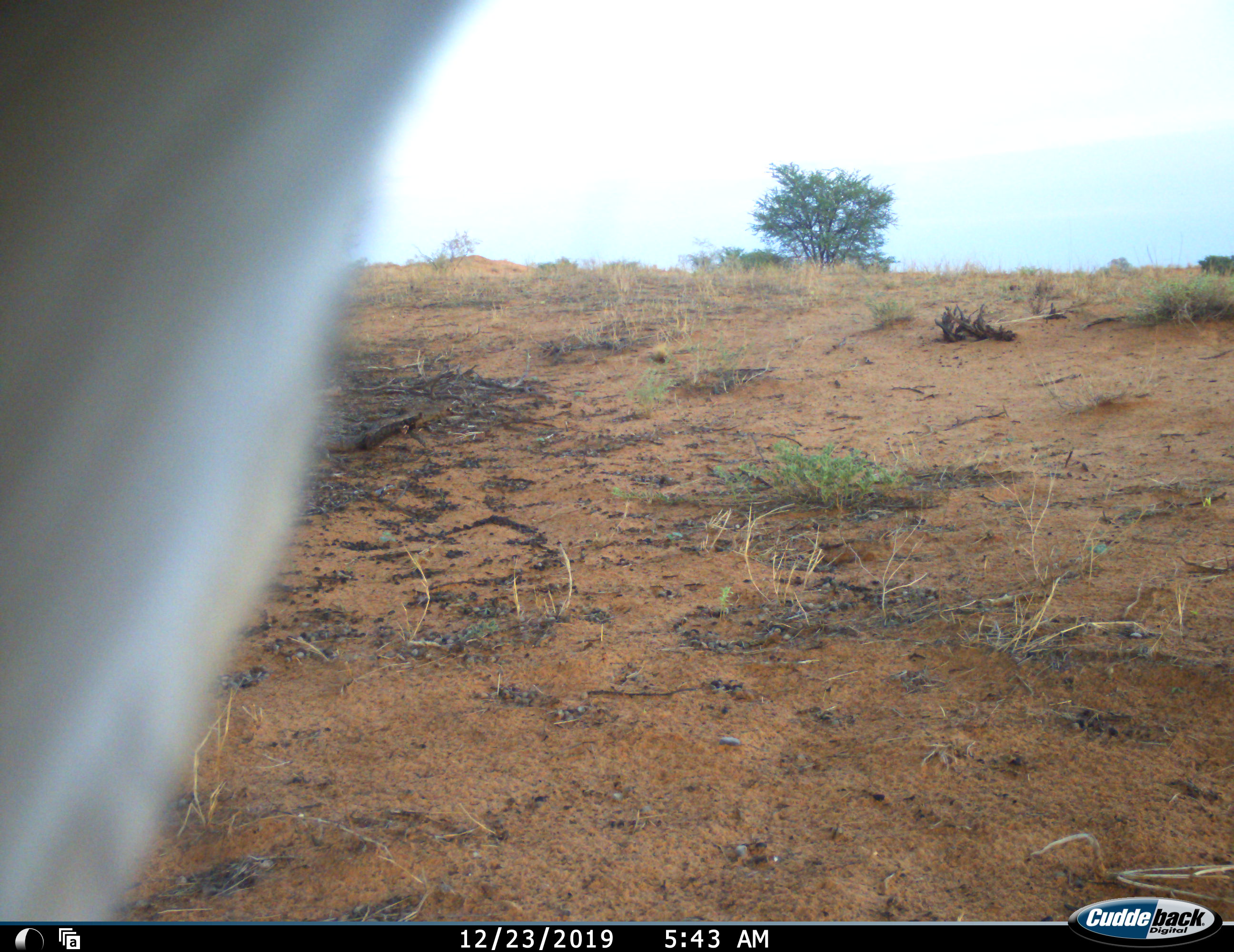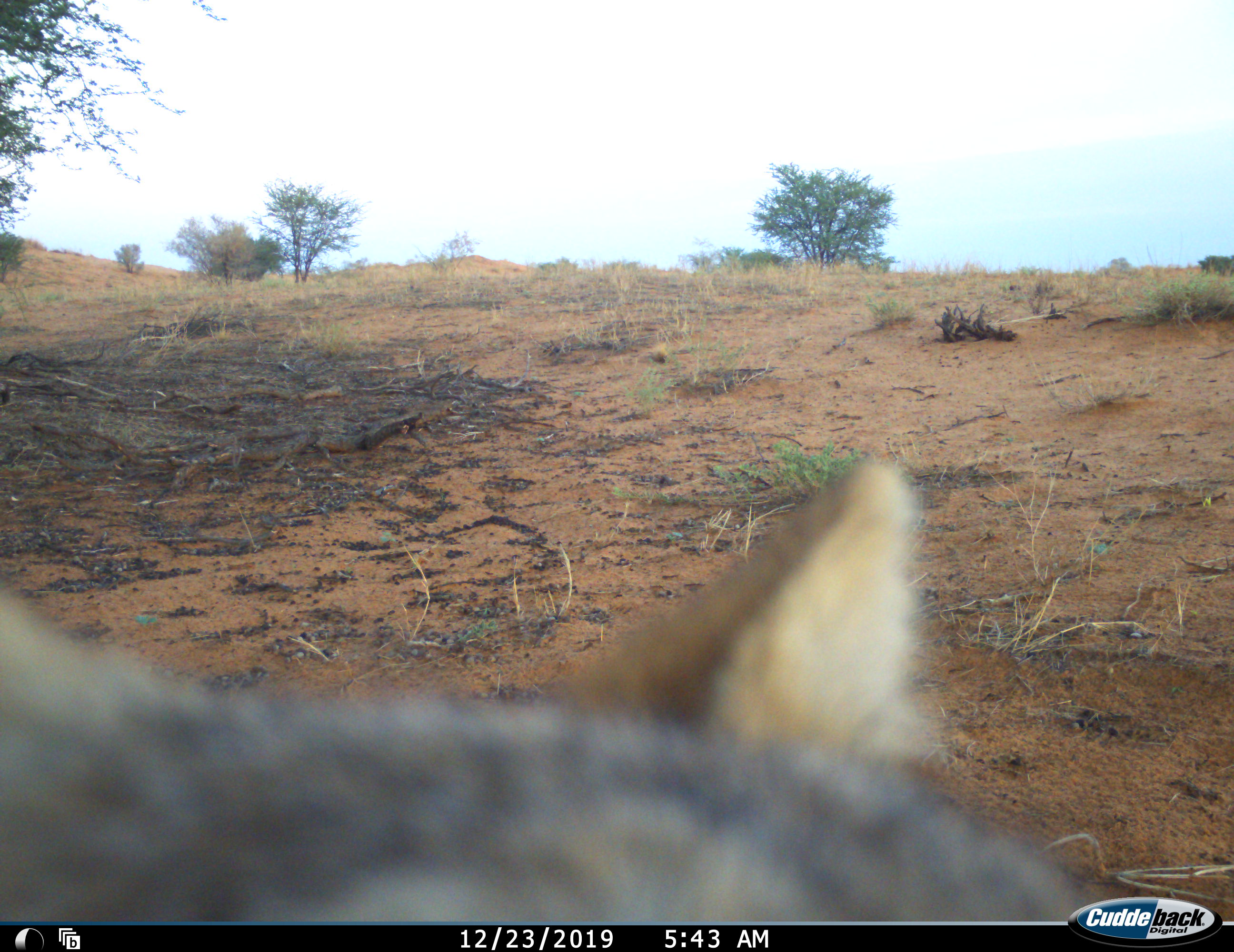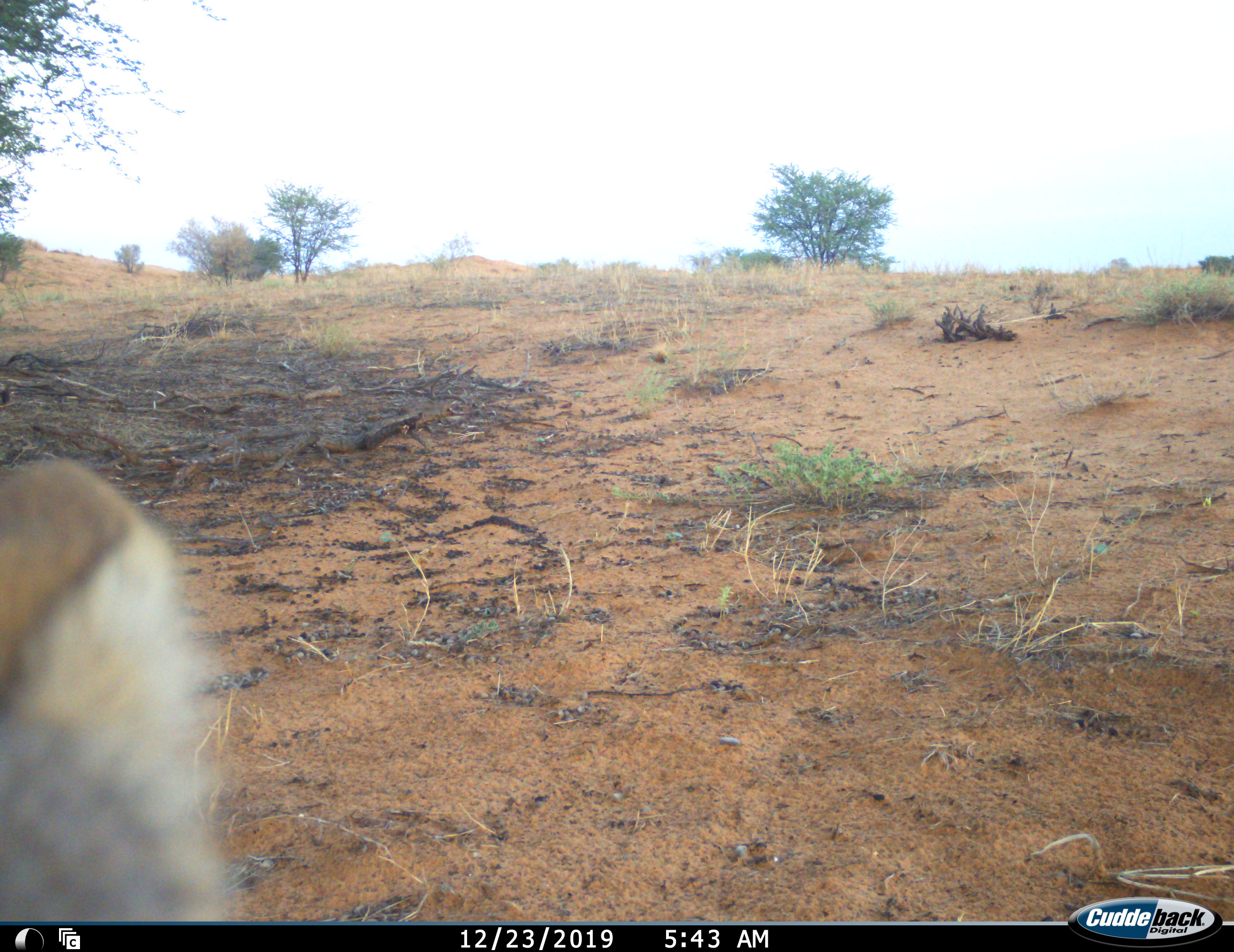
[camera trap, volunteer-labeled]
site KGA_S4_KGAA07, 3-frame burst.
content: unidentified animal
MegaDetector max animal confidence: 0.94